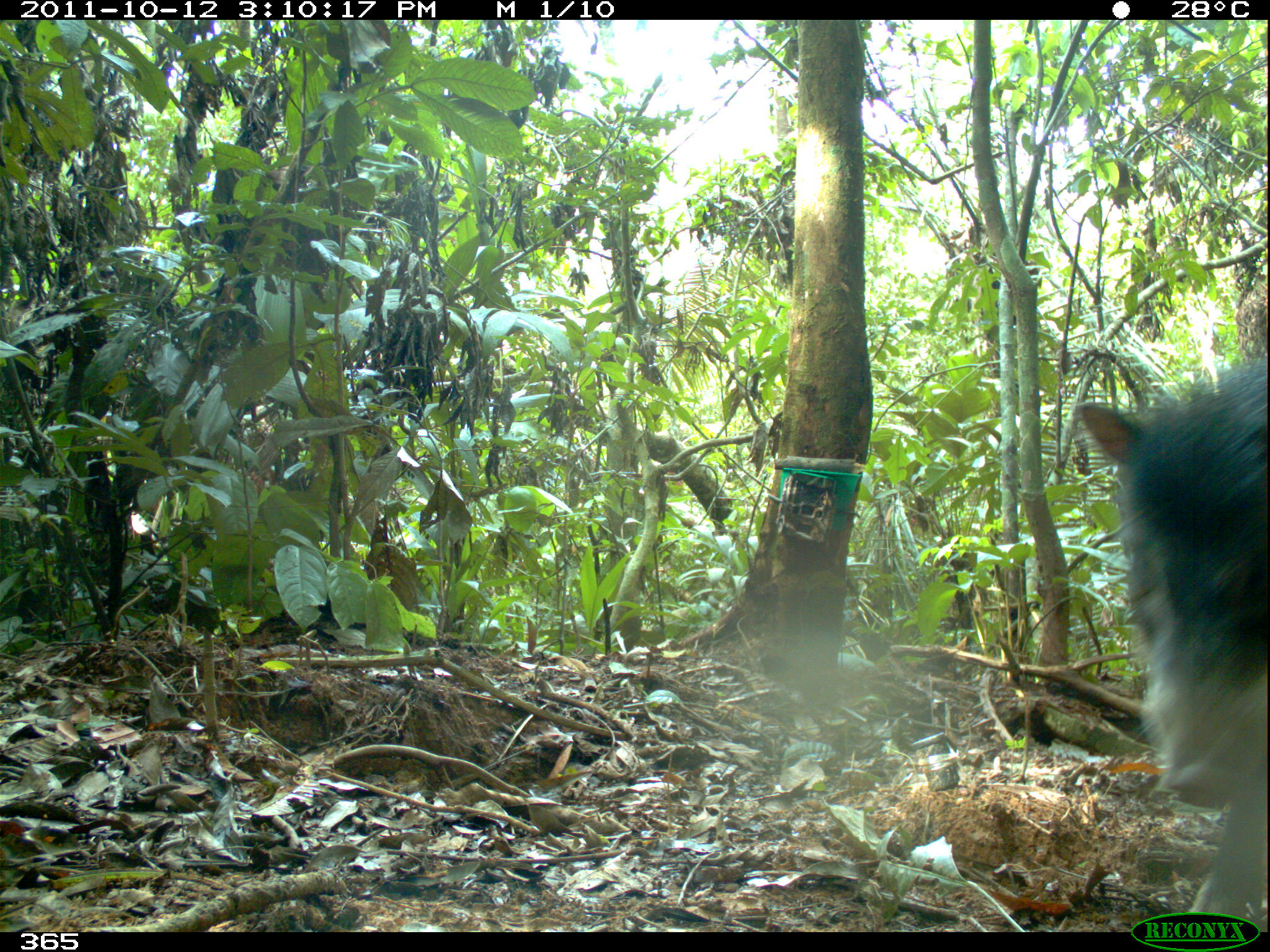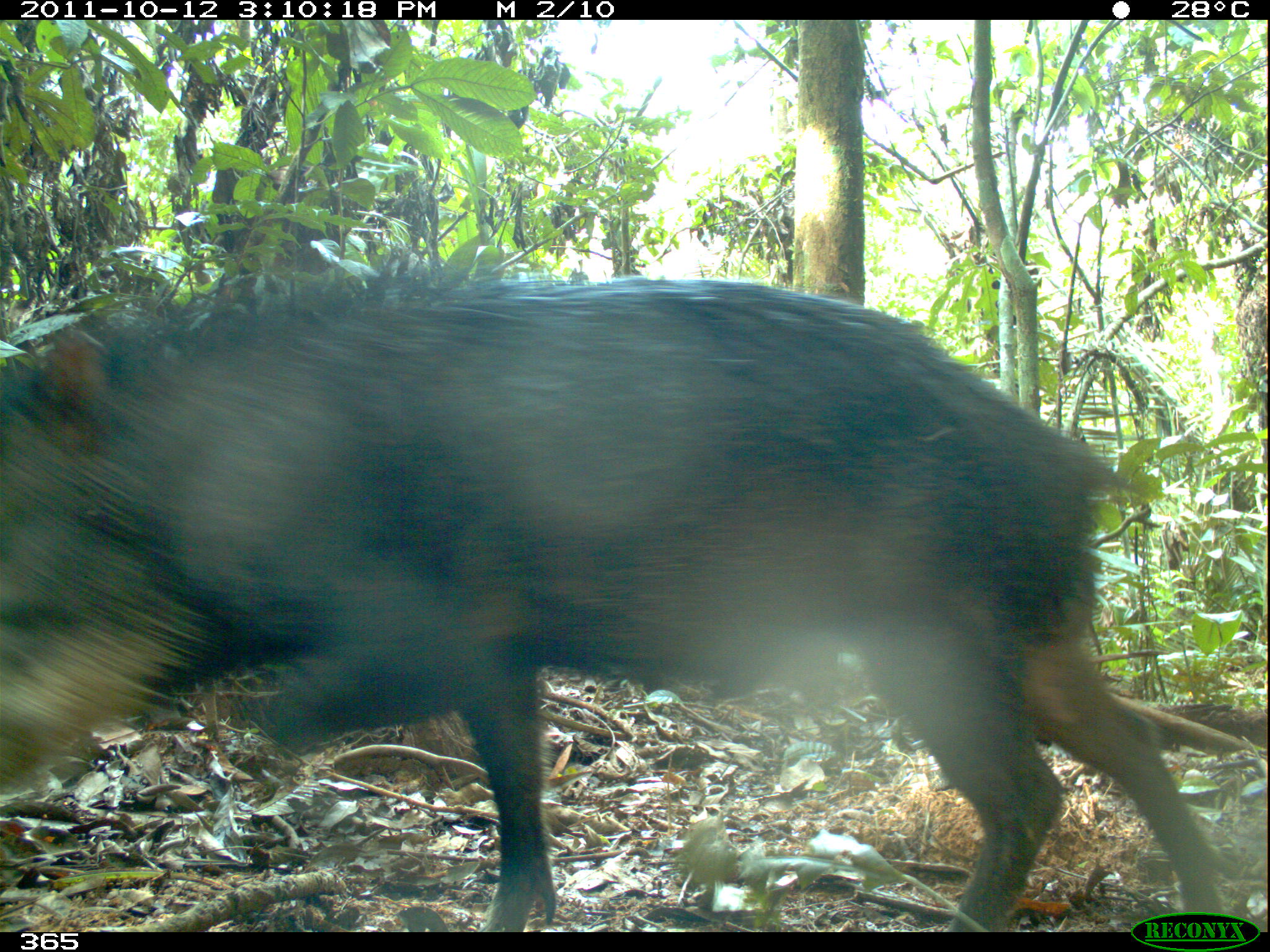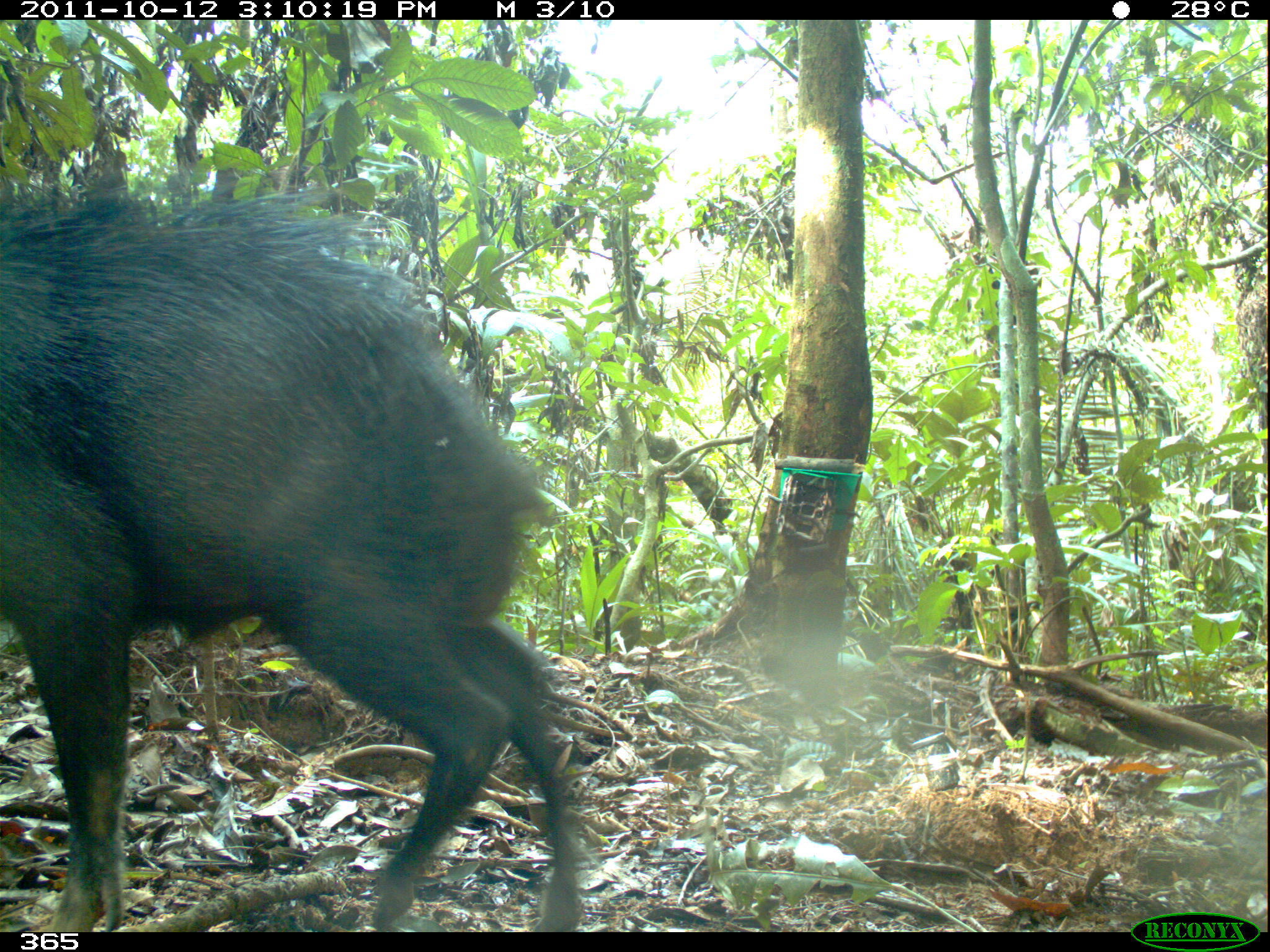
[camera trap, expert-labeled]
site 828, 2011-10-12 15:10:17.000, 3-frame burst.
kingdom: Animalia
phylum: Chordata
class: Mammalia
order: Artiodactyla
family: Tayassuidae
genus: Tayassu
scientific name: Tayassu pecari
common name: white-lipped peccary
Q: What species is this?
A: Tayassu pecari (white-lipped peccary).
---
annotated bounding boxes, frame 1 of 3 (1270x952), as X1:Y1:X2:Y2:
tayassu pecari: 1070:352:1266:932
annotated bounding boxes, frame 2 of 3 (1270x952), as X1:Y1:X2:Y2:
tayassu pecari: 2:267:1227:932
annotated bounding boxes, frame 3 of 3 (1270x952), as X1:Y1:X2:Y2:
tayassu pecari: 0:186:581:932